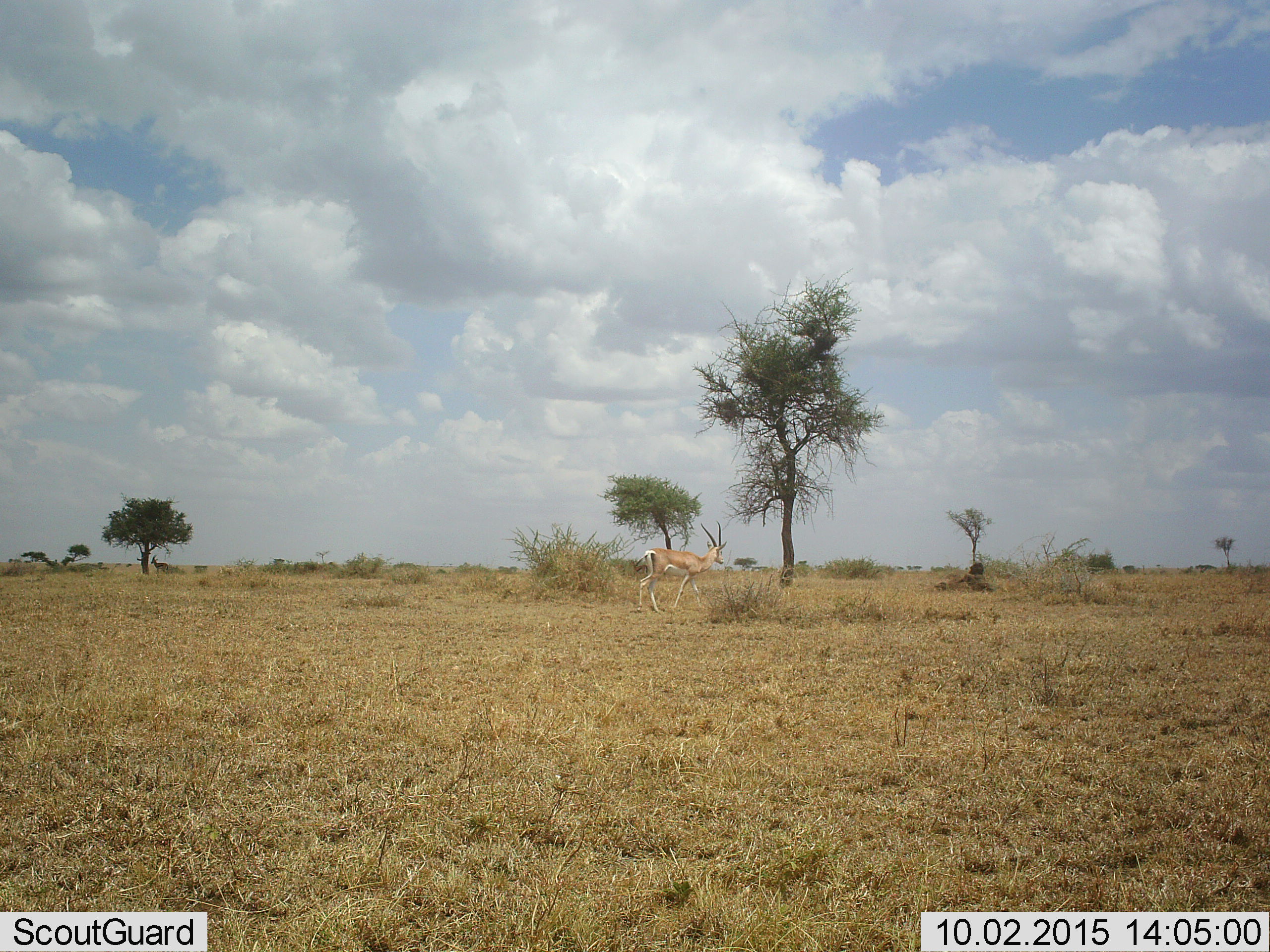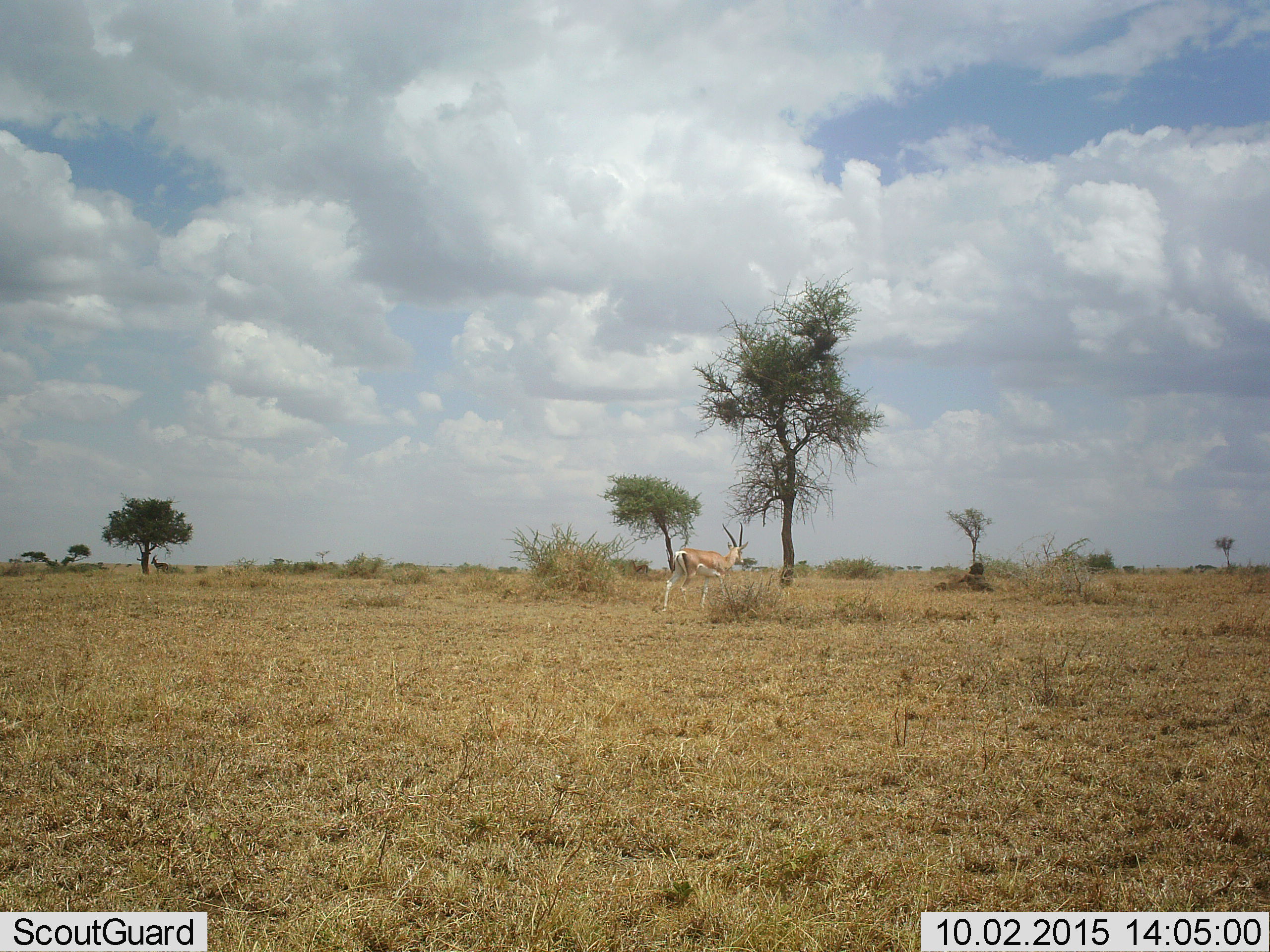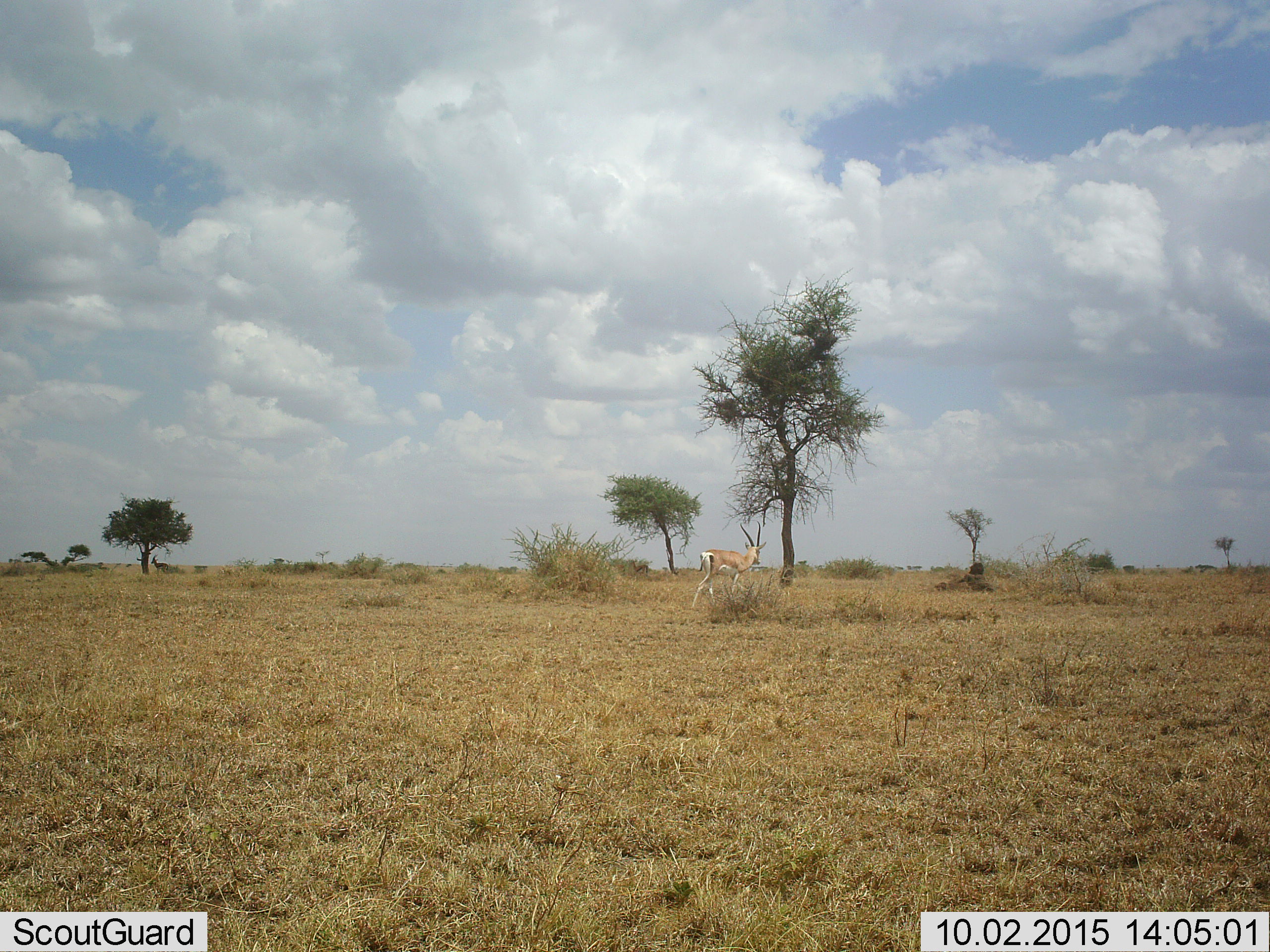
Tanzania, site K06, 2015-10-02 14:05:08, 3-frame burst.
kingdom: Animalia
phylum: Chordata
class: Mammalia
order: Artiodactyla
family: Bovidae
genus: Nanger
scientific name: Nanger granti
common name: grant's gazelle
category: gazellegrants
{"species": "gazellegrants (grant's gazelle) (Nanger granti)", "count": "1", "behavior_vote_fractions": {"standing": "12%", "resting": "0%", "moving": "100%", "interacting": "0%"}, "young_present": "0%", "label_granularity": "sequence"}